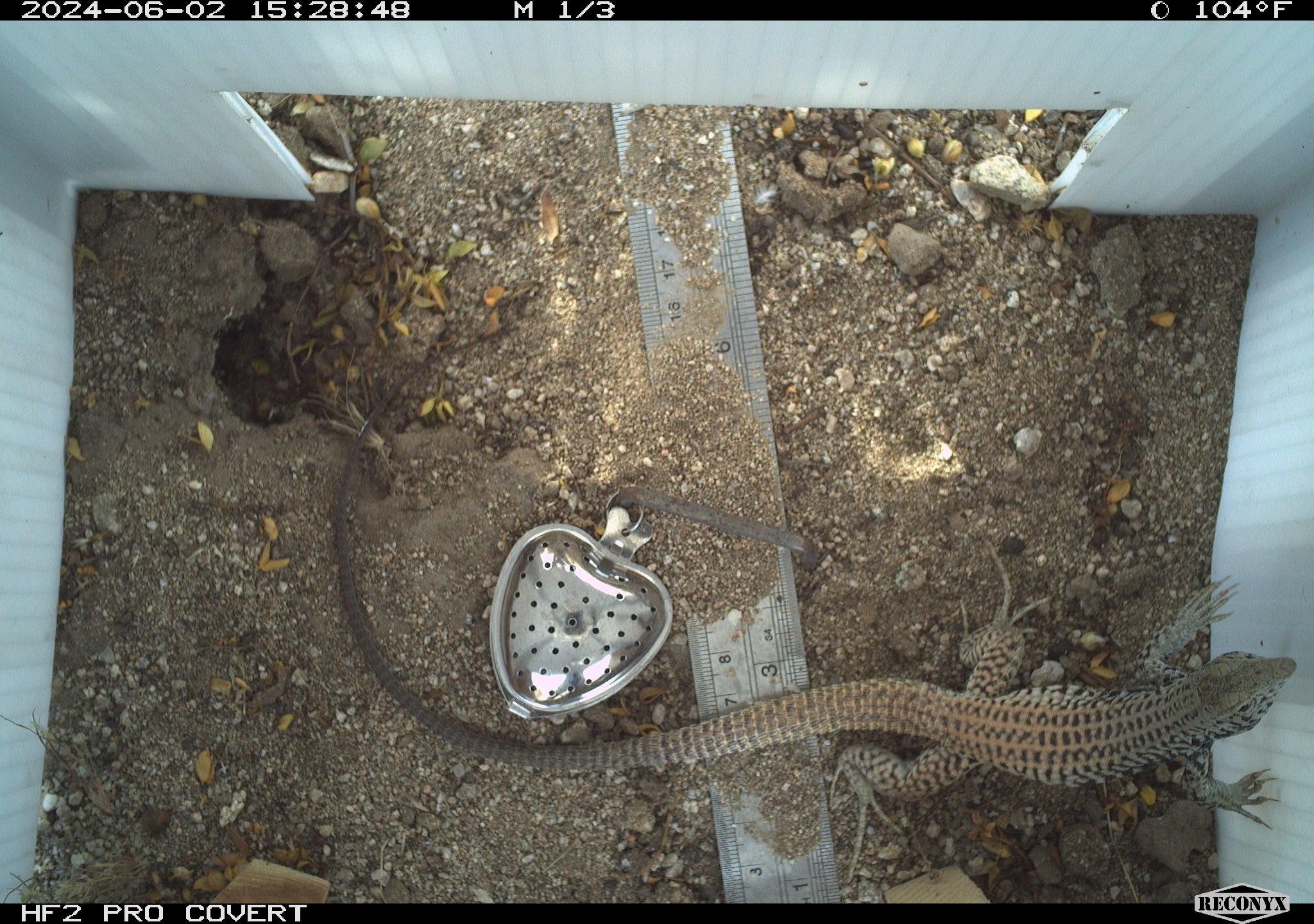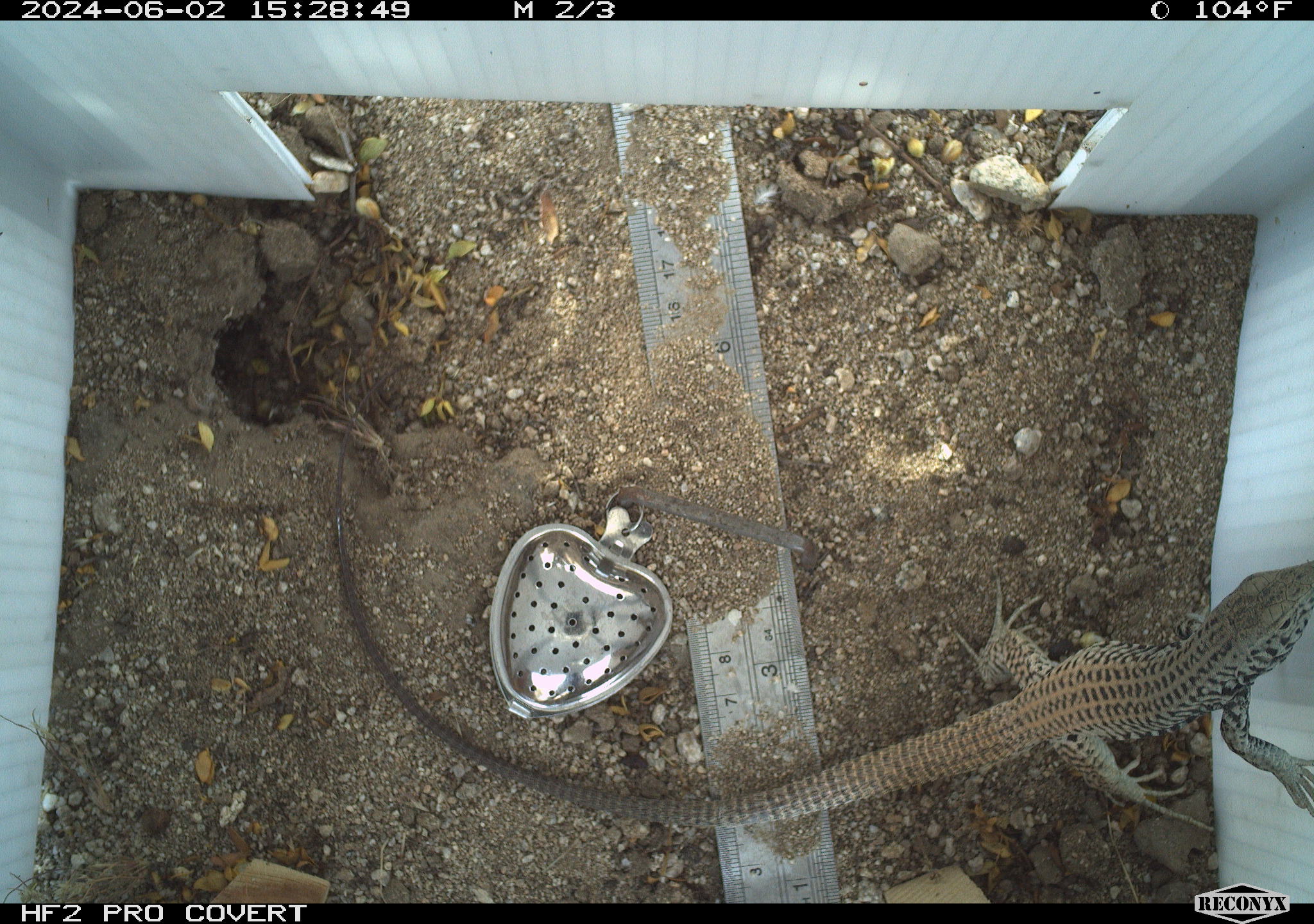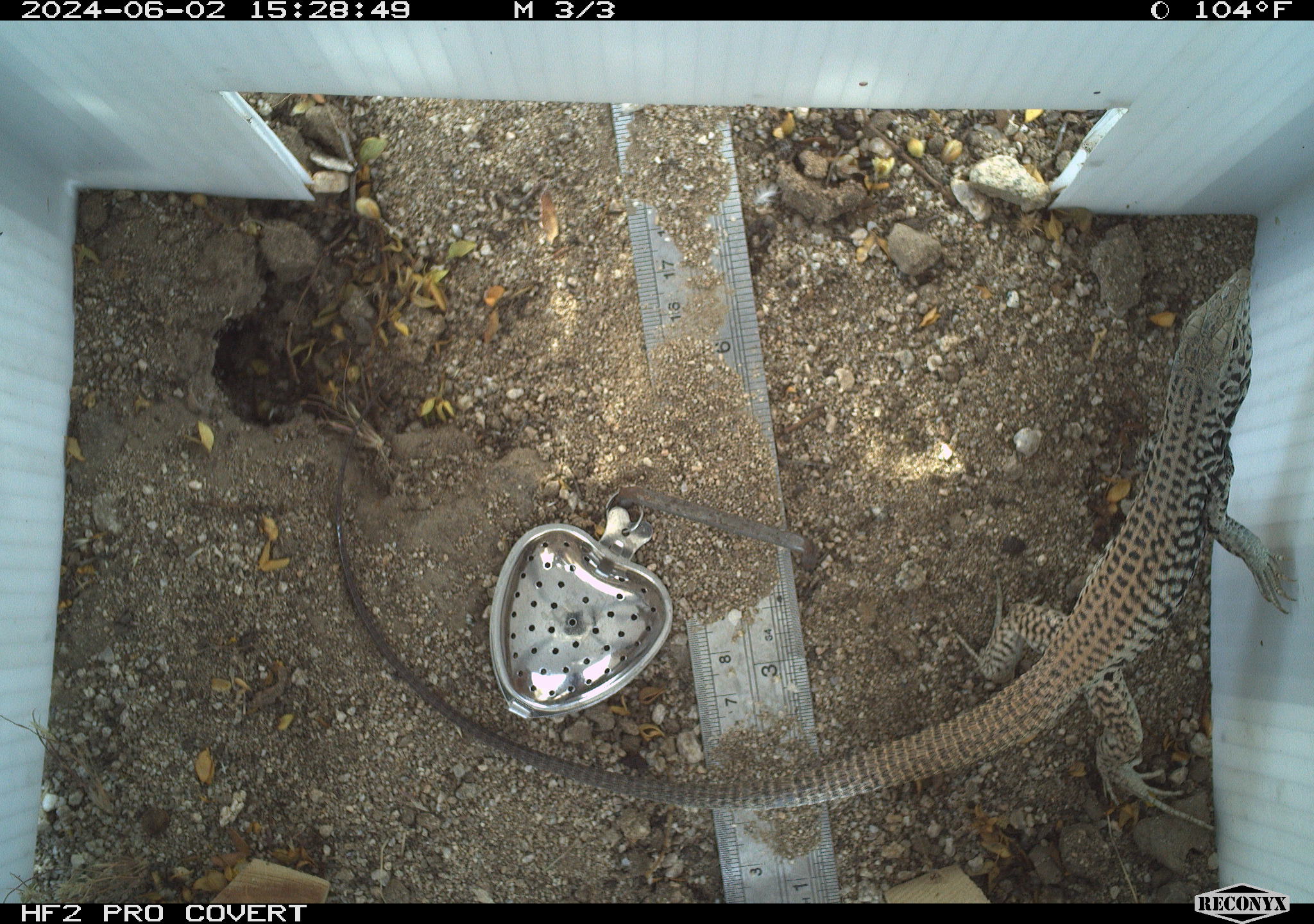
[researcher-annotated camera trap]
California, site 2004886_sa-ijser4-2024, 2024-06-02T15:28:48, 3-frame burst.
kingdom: Animalia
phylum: Chordata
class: Reptilia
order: Squamata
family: Teiidae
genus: Aspidoscelis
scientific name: Aspidoscelis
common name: whiptail lizards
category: aspidoscelis species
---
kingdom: Animalia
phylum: Chordata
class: Reptilia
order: Squamata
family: Teiidae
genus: Aspidoscelis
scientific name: Aspidoscelis tigris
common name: western whiptail